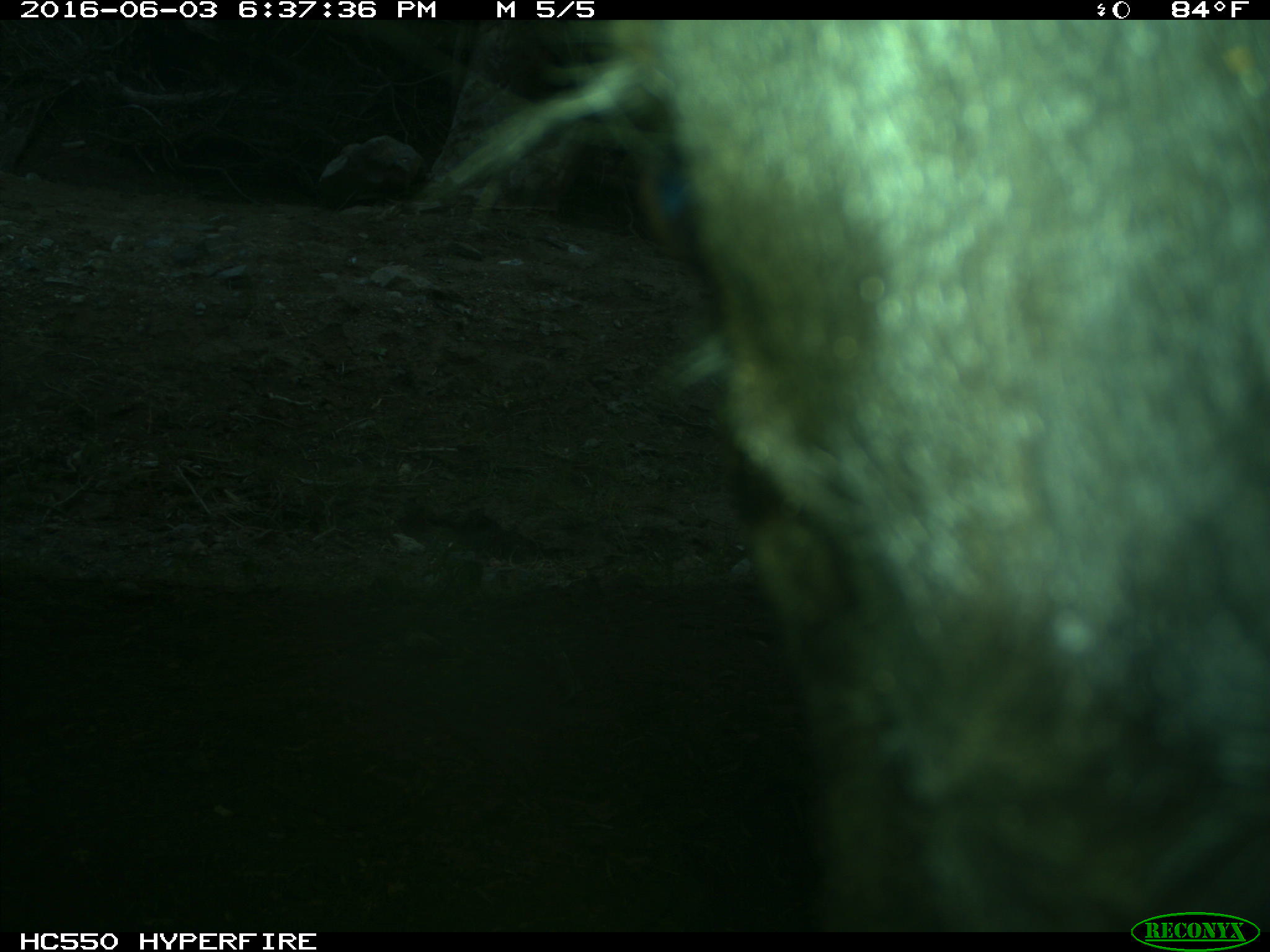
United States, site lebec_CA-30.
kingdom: Animalia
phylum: Chordata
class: Mammalia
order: Artiodactyla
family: Bovidae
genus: Bos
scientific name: Bos taurus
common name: domestic cow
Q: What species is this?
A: Bos taurus (domestic cow).